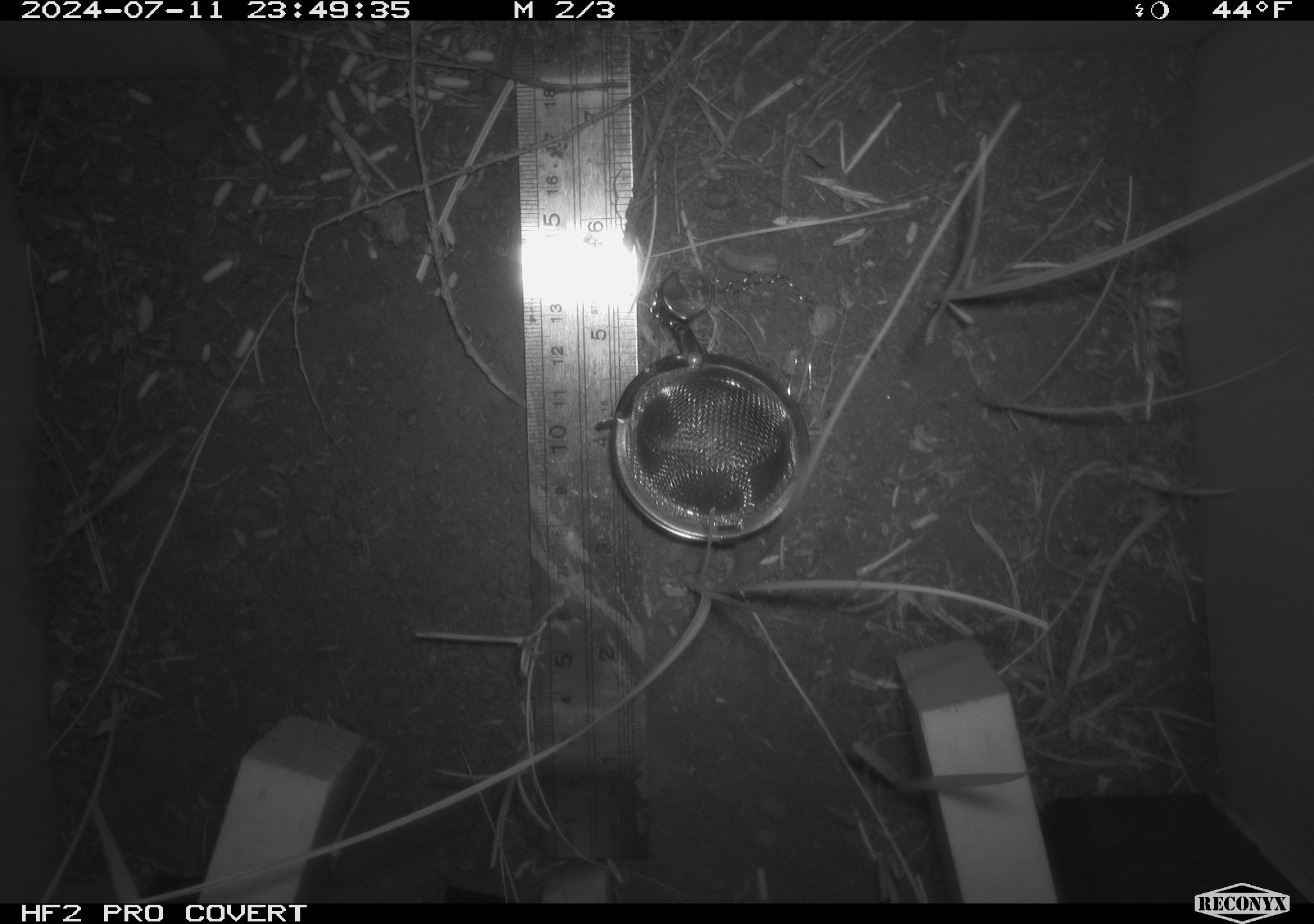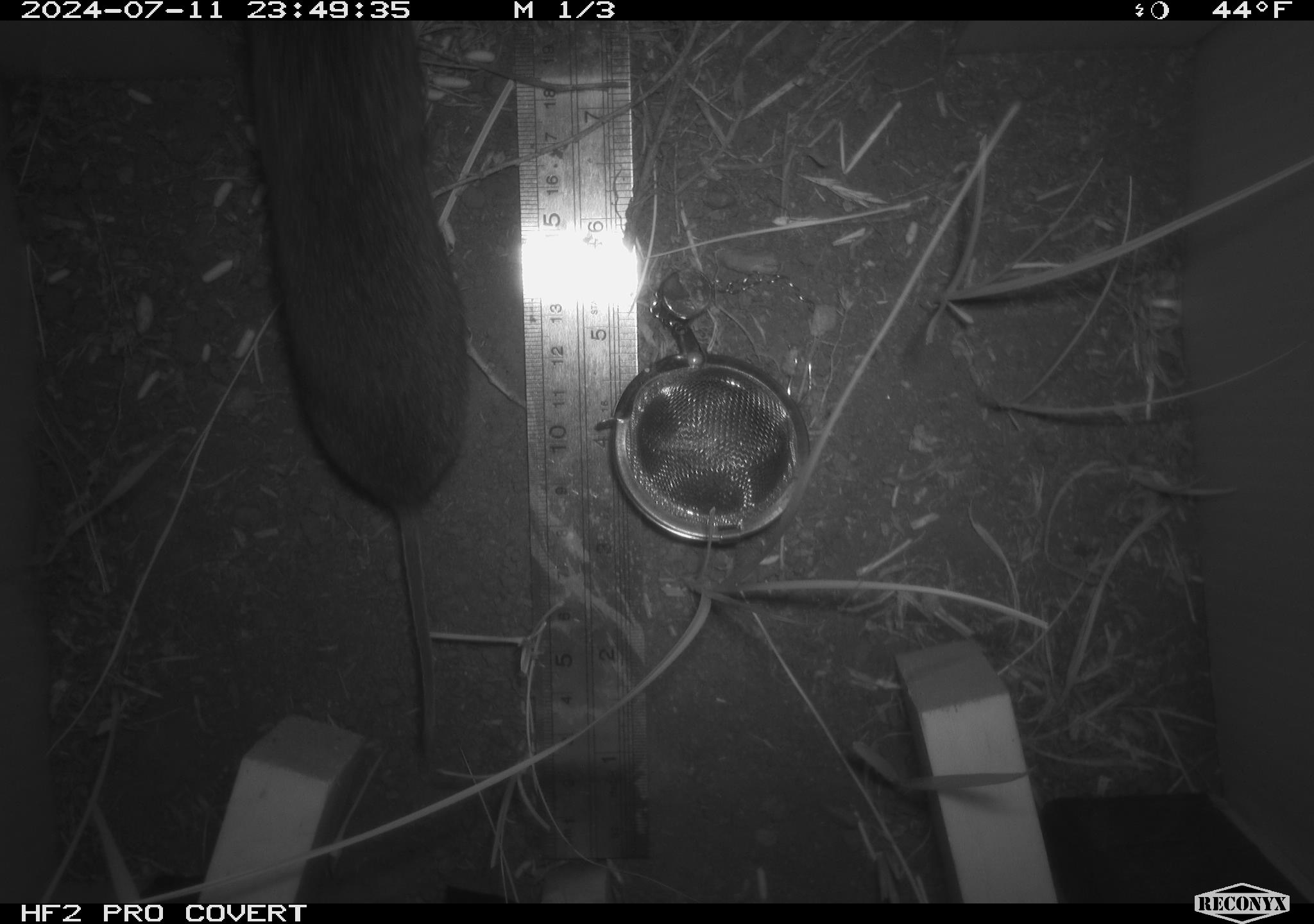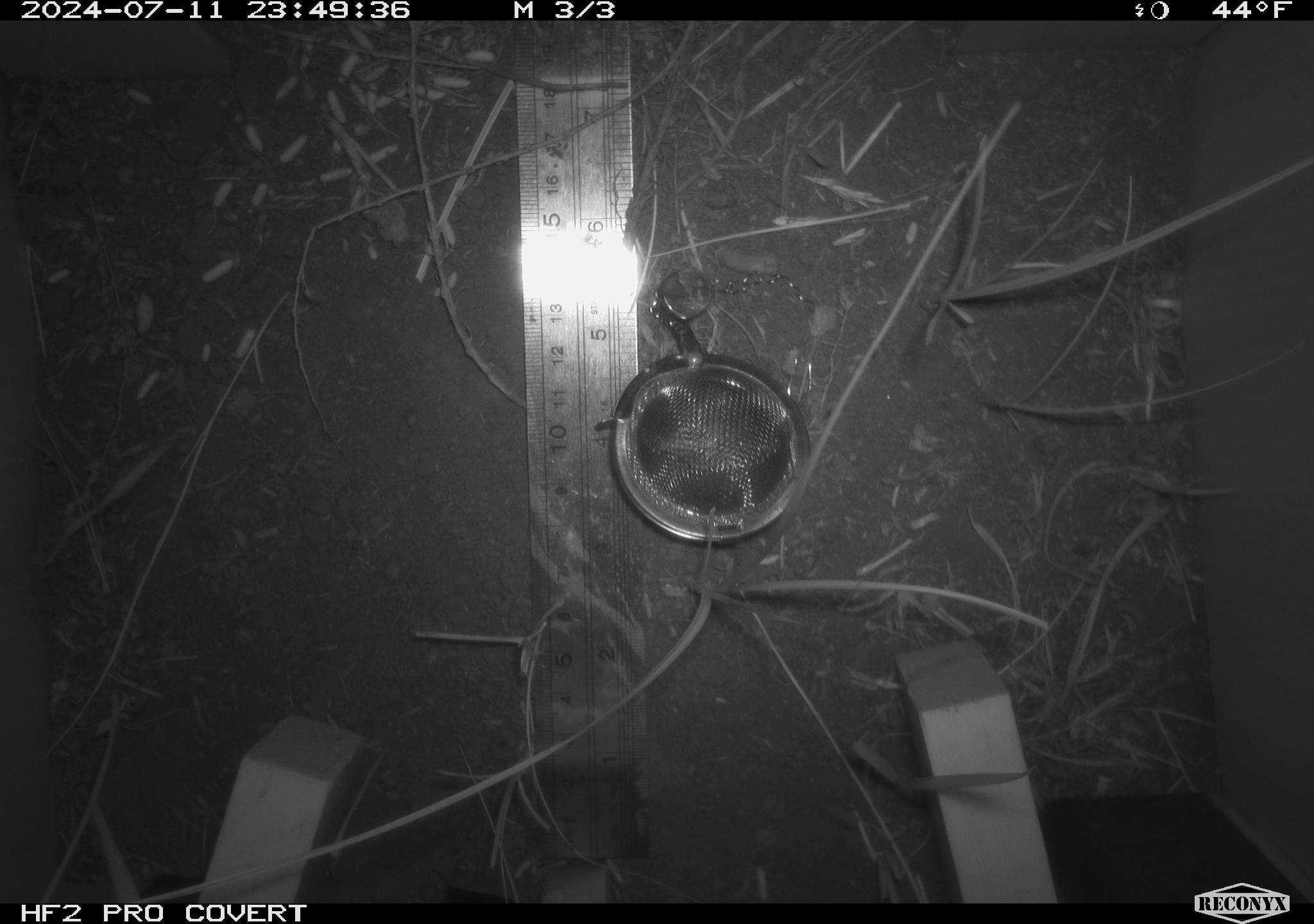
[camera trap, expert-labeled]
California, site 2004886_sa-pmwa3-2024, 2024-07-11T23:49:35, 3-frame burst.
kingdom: Animalia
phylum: Chordata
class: Mammalia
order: Rodentia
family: Cricetidae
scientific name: Arvicolinae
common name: voles, lemmings, and muskrats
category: arvicolinae subfamily